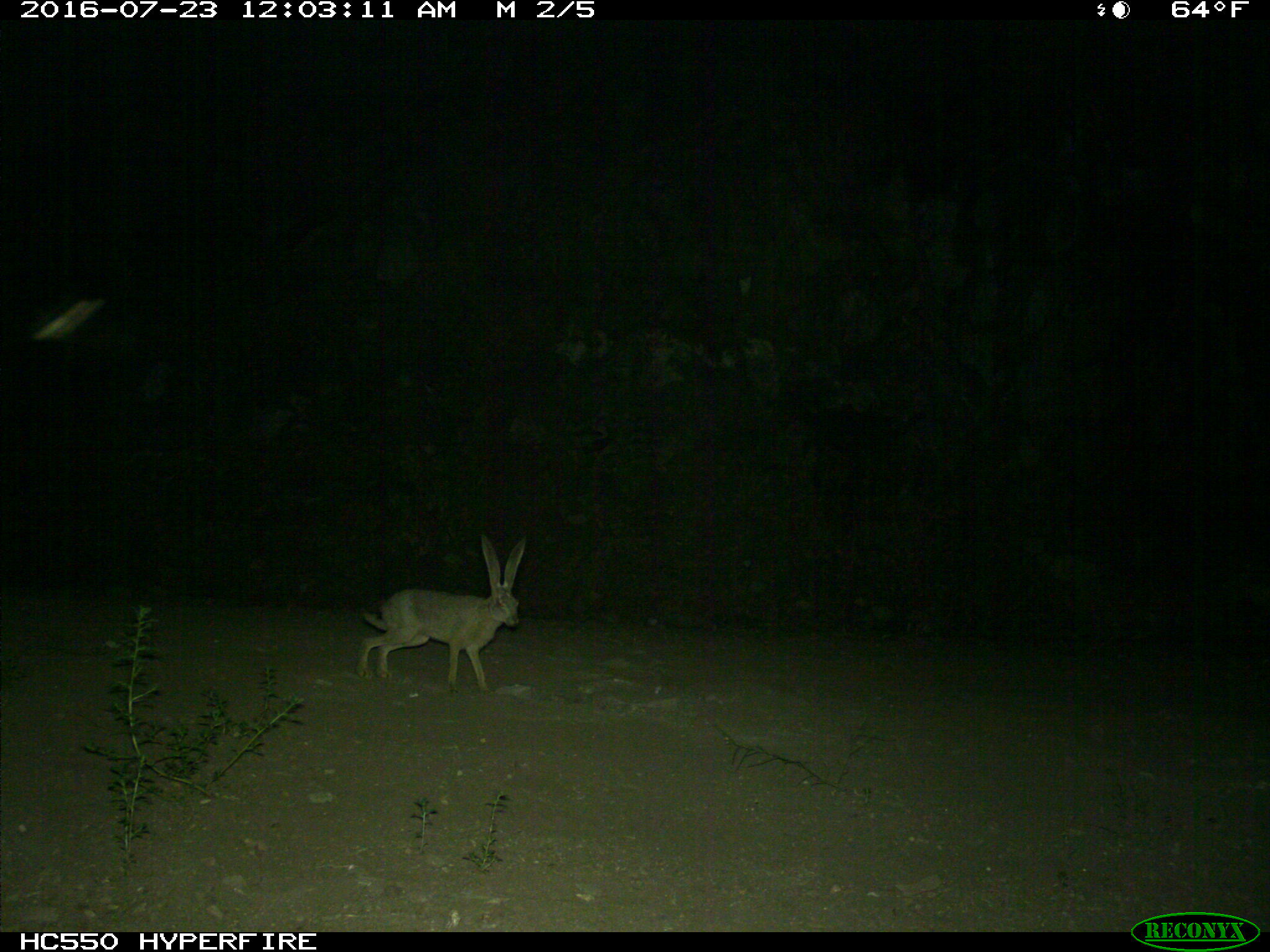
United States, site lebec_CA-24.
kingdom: Animalia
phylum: Chordata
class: Mammalia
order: Lagomorpha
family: Leporidae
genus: Lepus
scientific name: Lepus californicus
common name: black-tailed jackrabbit